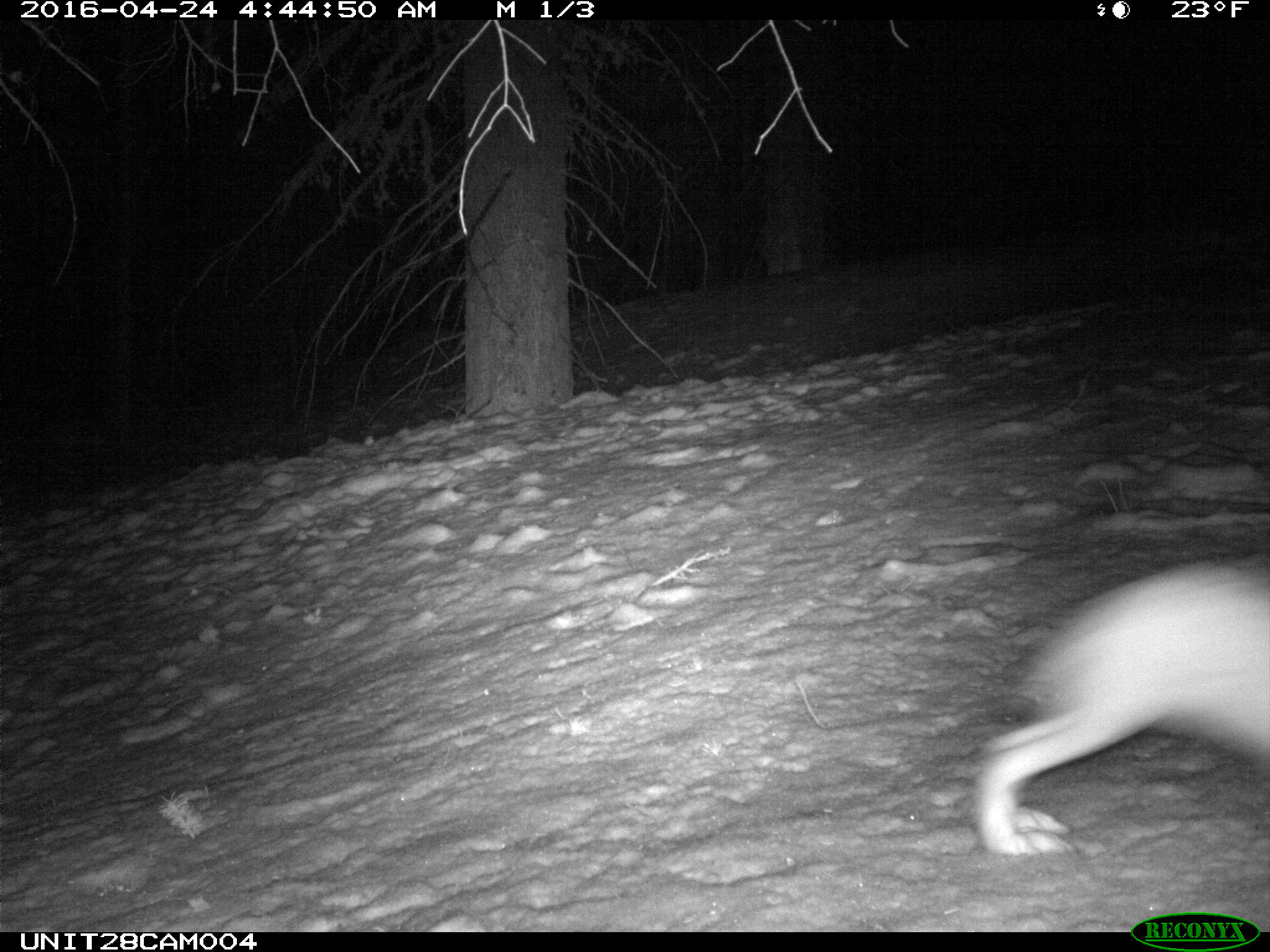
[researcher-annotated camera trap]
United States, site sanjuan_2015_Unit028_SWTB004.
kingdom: Animalia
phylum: Chordata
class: Mammalia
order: Lagomorpha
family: Leporidae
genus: Lepus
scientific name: Lepus americanus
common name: snowshoe hare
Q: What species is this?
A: Lepus americanus (snowshoe hare).